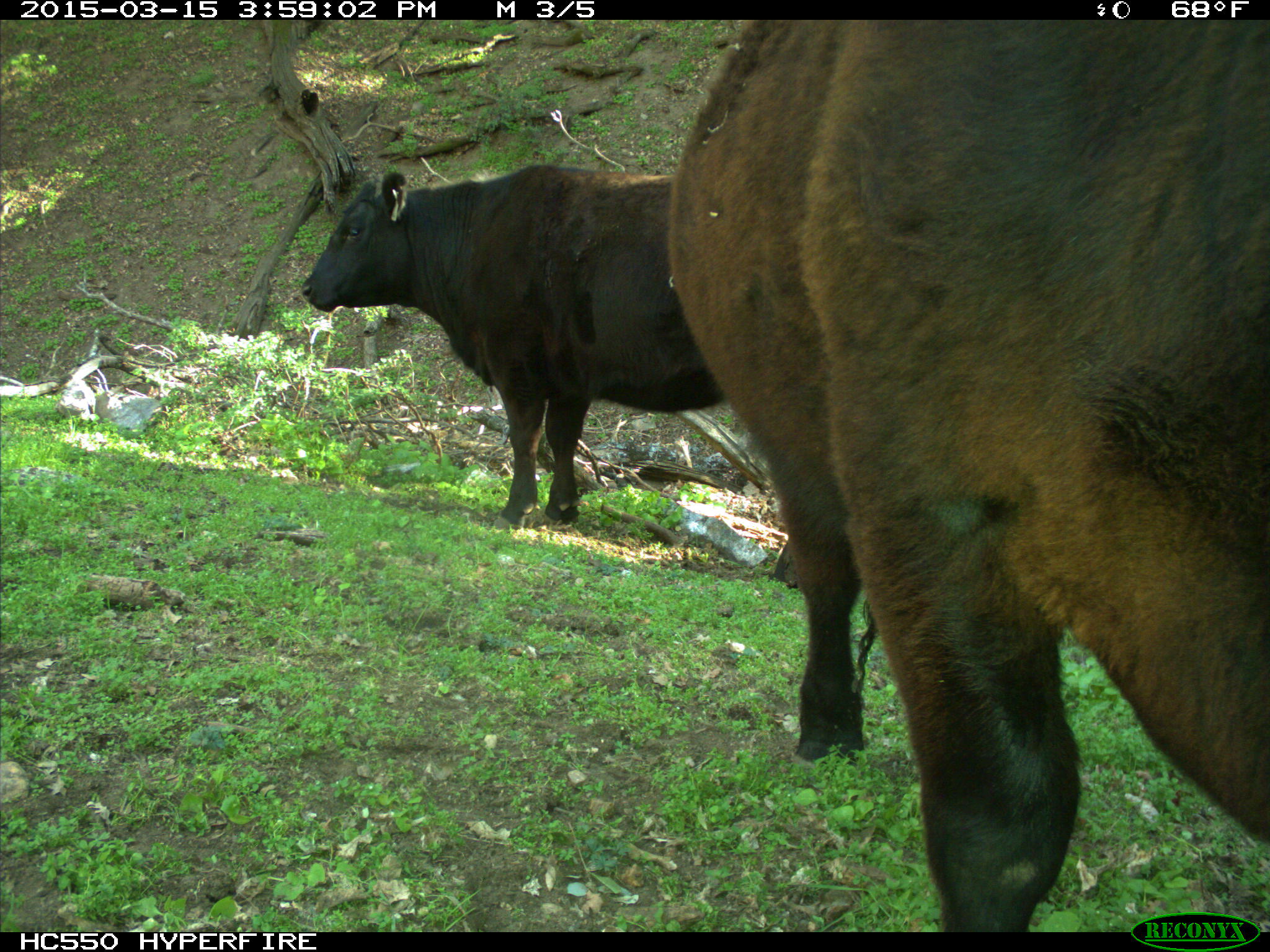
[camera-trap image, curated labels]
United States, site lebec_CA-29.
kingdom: Animalia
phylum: Chordata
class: Mammalia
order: Artiodactyla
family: Bovidae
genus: Bos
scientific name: Bos taurus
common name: domestic cow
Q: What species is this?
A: Bos taurus (domestic cow).